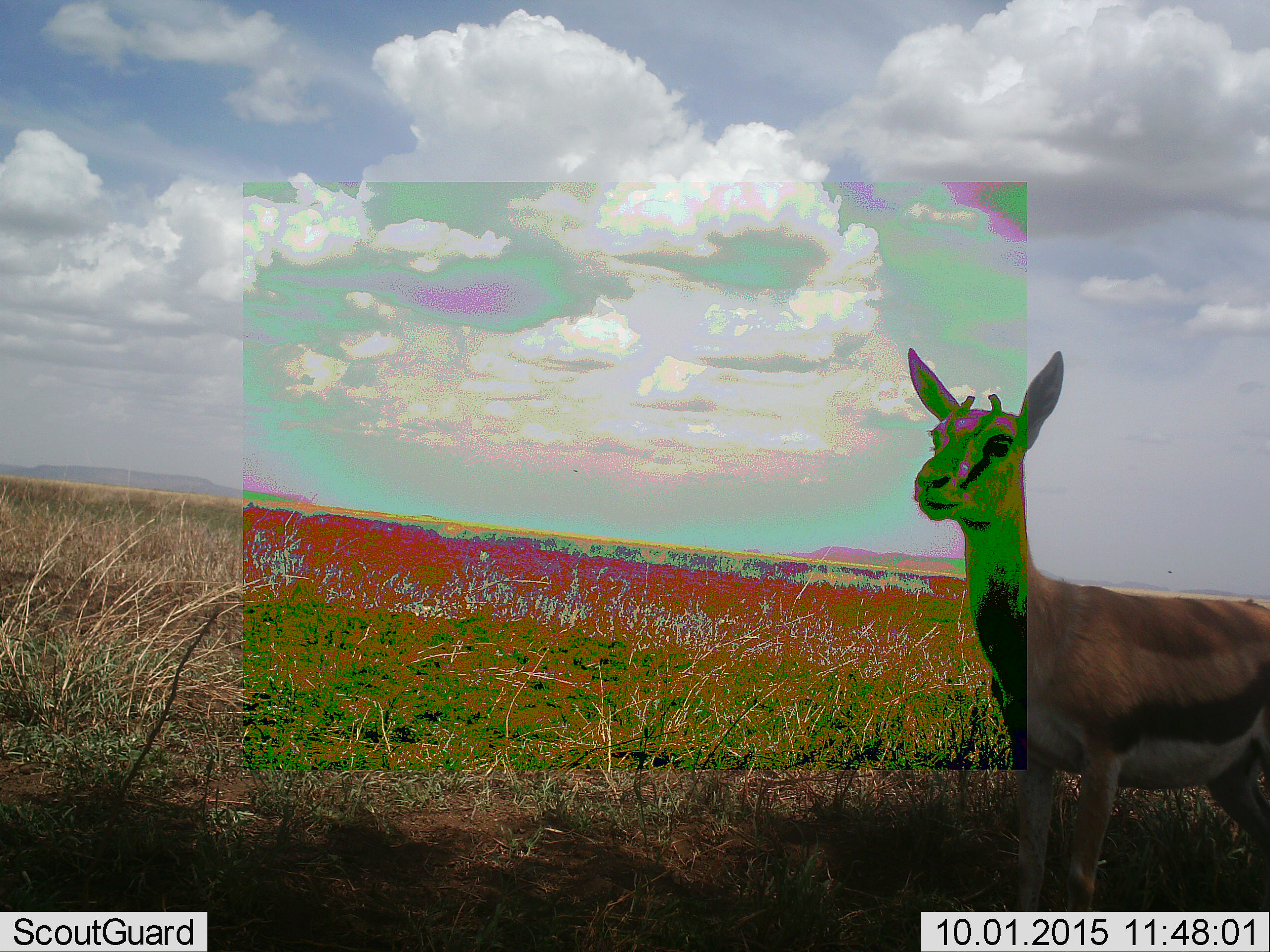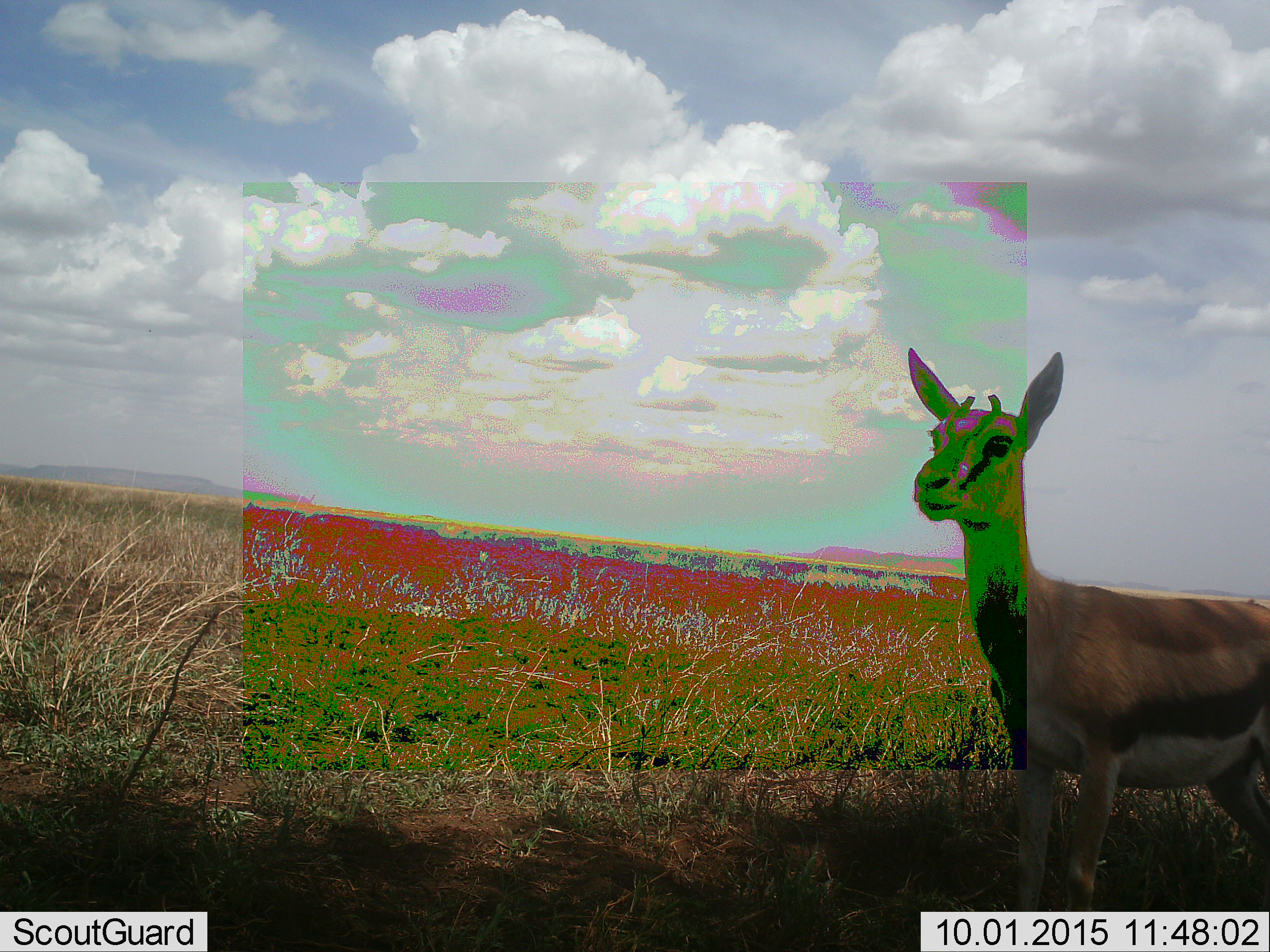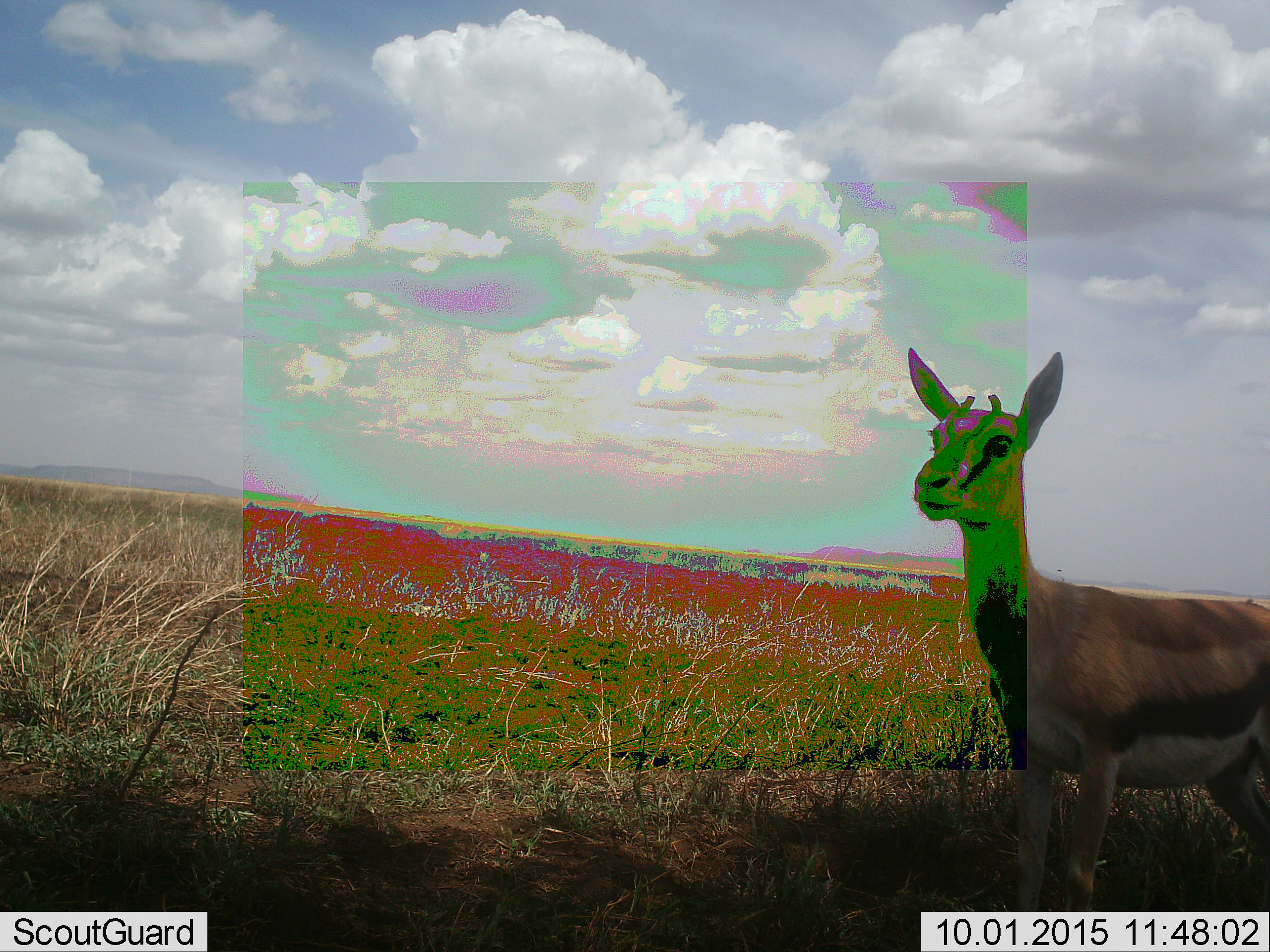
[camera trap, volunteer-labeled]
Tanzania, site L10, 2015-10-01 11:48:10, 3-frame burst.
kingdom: Animalia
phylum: Chordata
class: Mammalia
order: Artiodactyla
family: Bovidae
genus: Eudorcas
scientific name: Eudorcas thomsonii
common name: thomson's gazelle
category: gazellethomsons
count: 1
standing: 100%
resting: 0%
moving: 12%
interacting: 0%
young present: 0%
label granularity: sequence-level